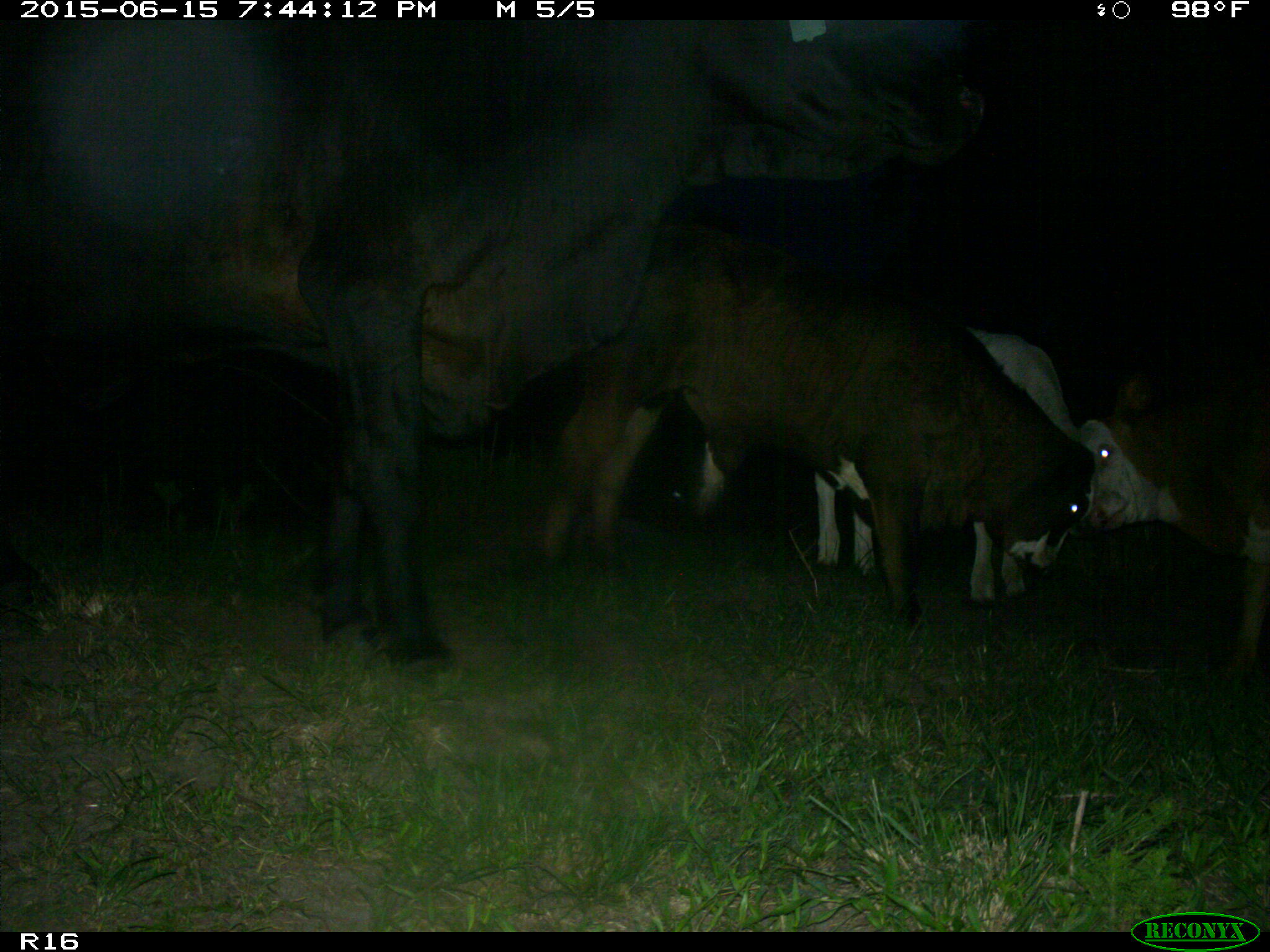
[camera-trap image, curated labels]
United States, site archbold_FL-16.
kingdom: Animalia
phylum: Chordata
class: Mammalia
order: Artiodactyla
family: Bovidae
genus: Bos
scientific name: Bos taurus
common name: domestic cow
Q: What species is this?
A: Bos taurus (domestic cow).